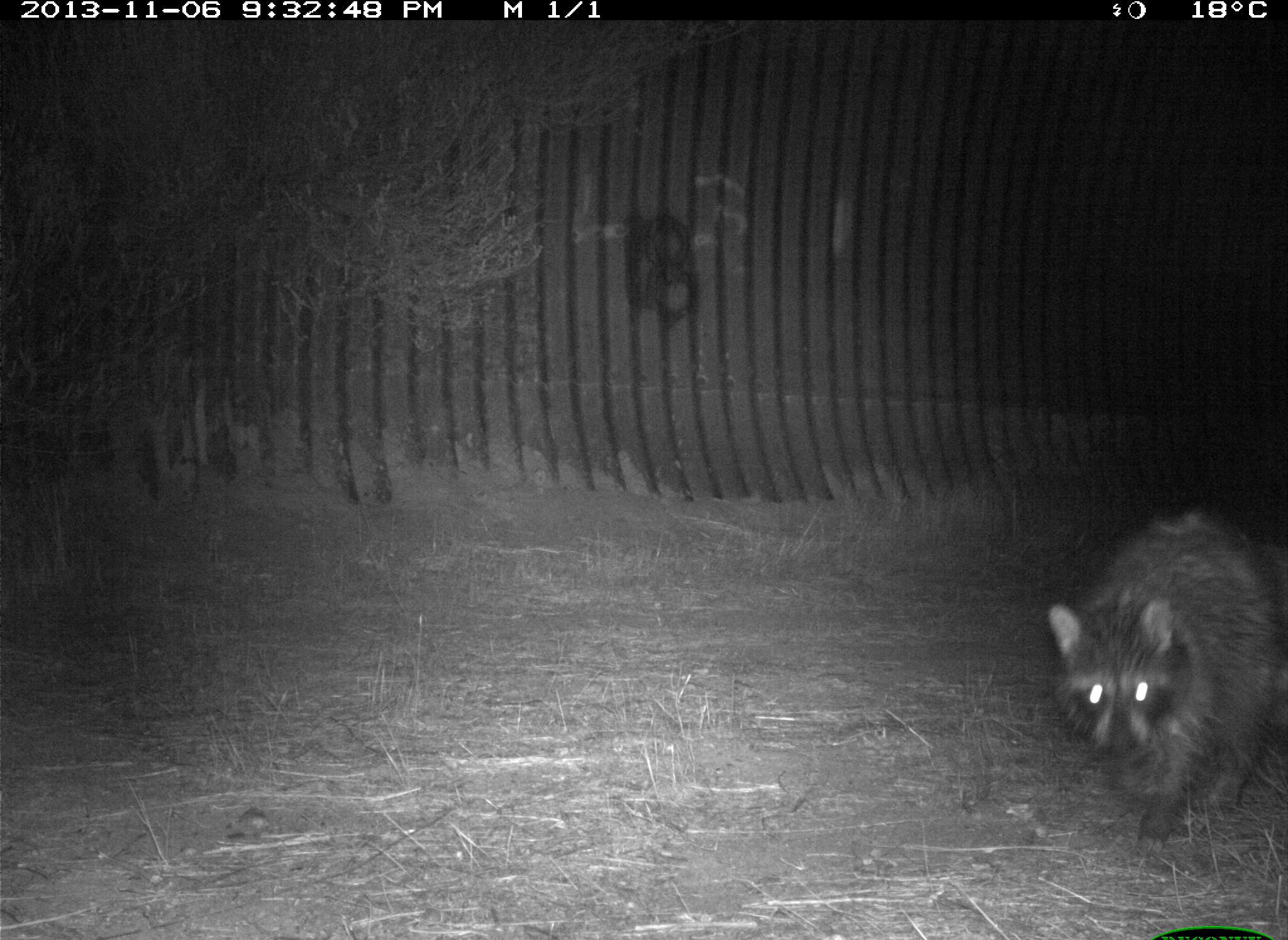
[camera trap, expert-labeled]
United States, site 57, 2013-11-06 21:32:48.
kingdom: Animalia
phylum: Chordata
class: Mammalia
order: Carnivora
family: Procyonidae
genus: Procyon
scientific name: Procyon lotor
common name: raccoon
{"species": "raccoon (Procyon lotor)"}